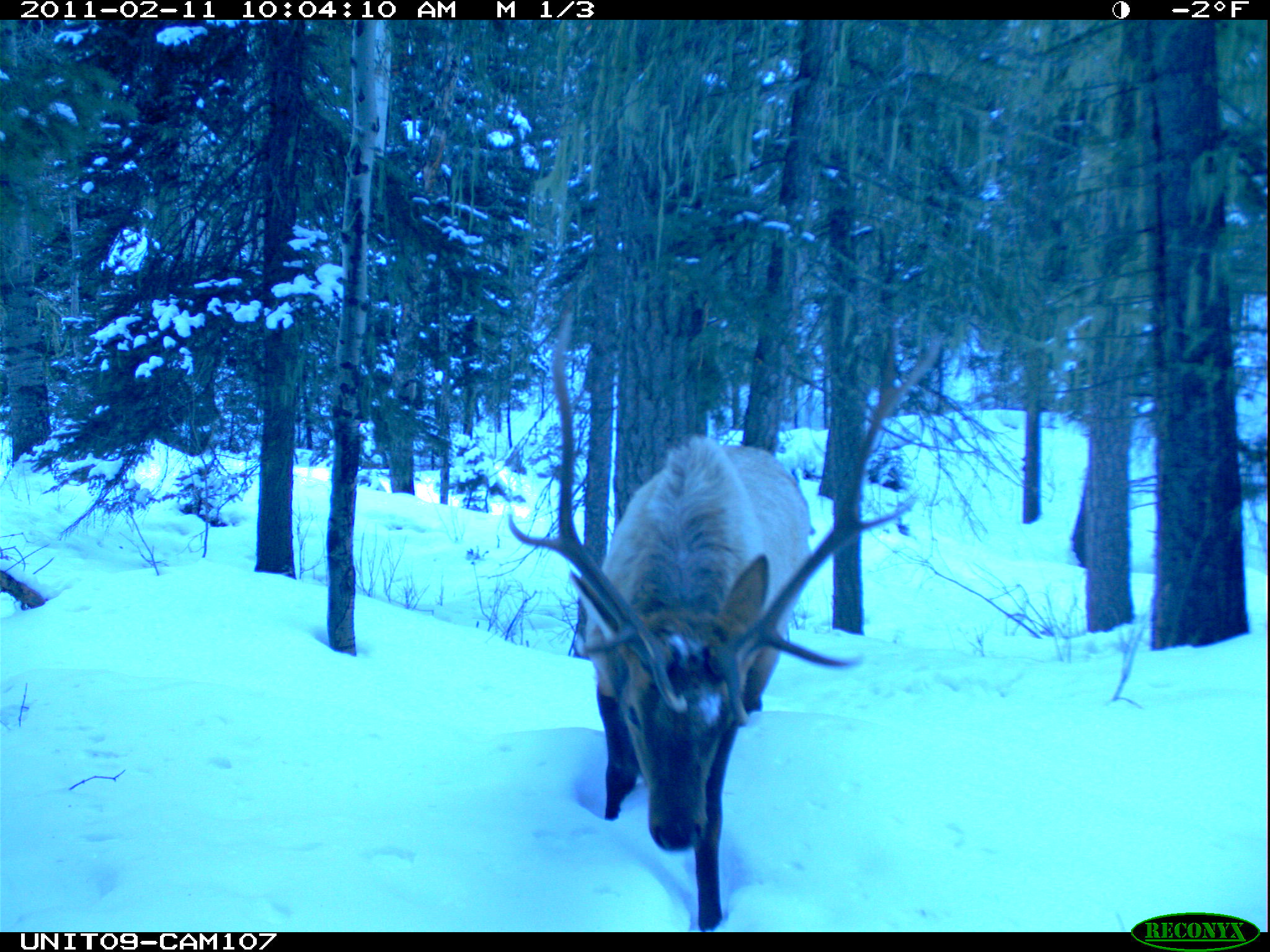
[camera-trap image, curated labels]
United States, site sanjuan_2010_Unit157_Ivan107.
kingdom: Animalia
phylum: Chordata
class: Mammalia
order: Artiodactyla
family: Cervidae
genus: Cervus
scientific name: Cervus elaphus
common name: red deer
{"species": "Cervus elaphus (red deer)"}